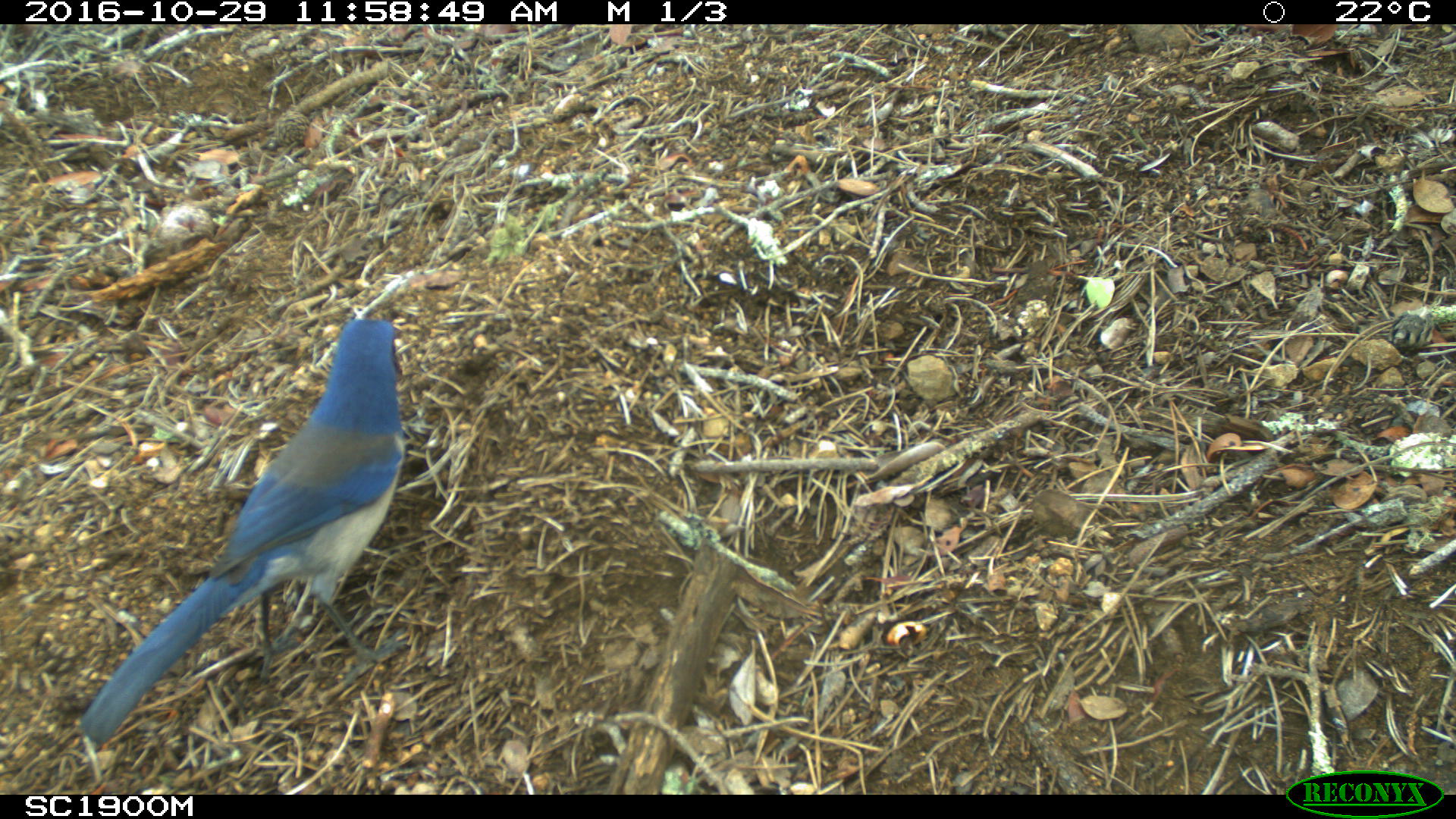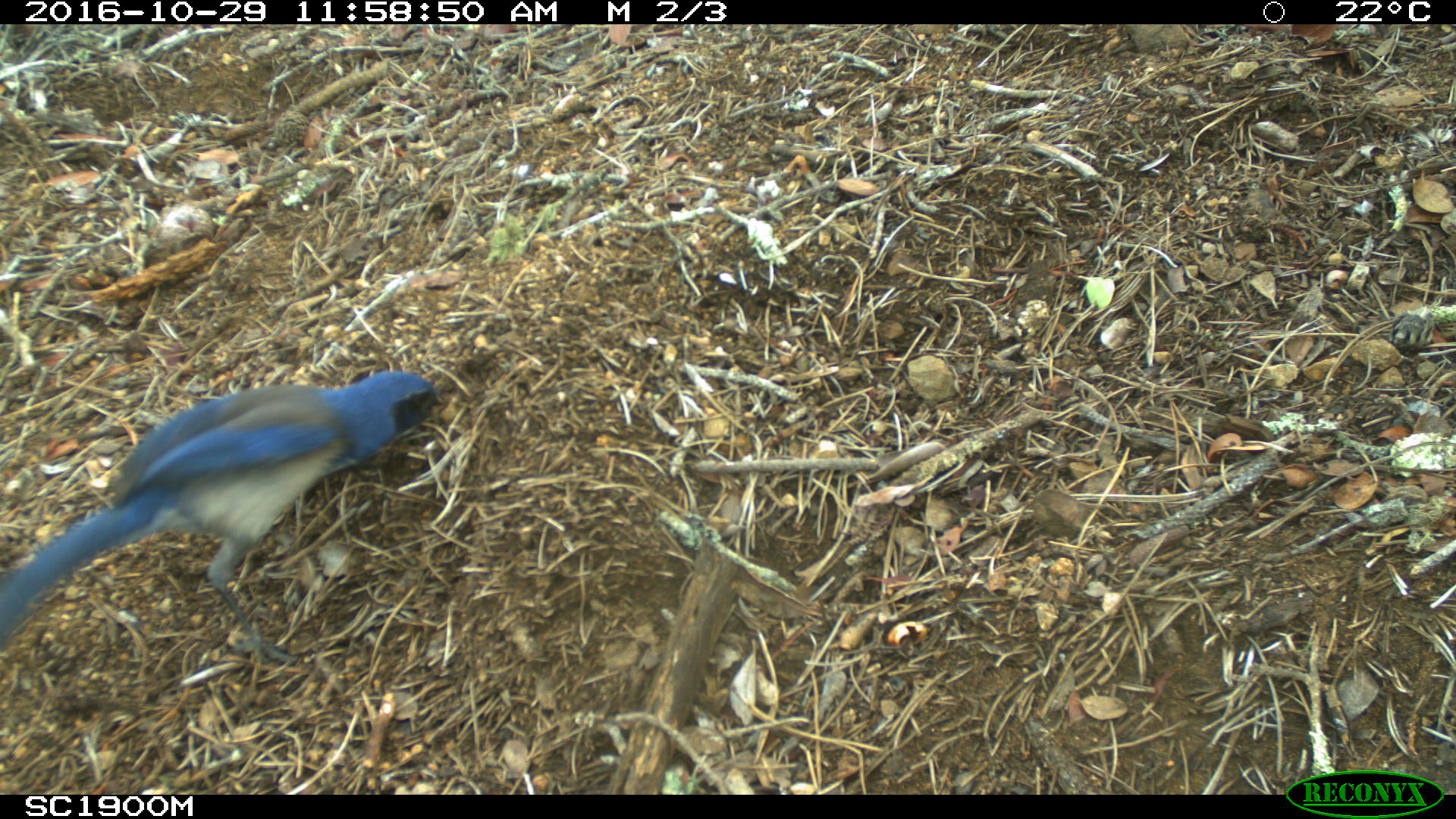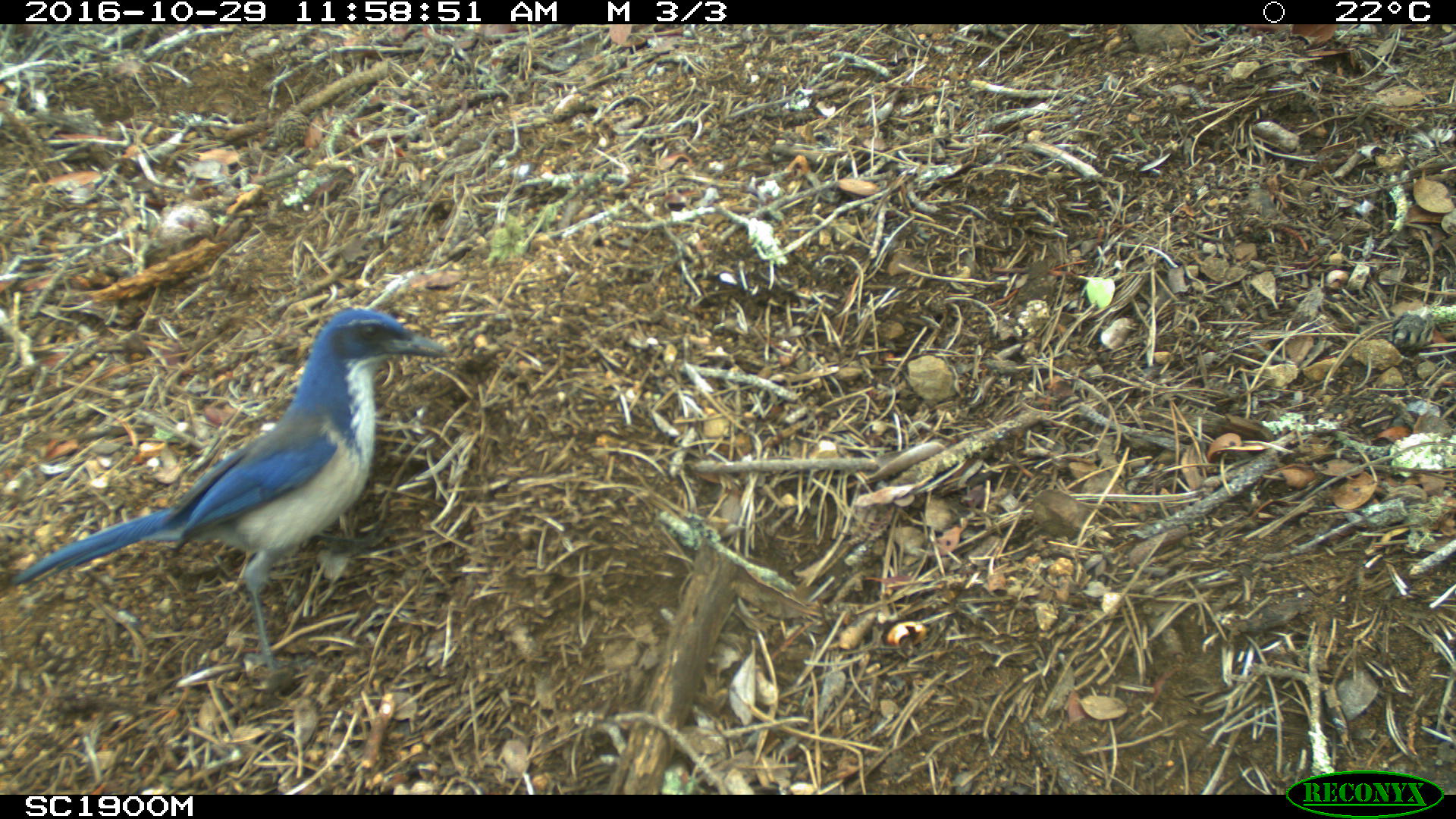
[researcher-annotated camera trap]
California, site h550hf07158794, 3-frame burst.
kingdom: Animalia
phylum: Chordata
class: Aves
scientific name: Aves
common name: bird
Bird (Aves).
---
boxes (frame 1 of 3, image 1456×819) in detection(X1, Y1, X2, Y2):
bird: detection(80, 319, 397, 746)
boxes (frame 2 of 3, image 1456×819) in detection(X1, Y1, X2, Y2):
bird: detection(0, 372, 443, 661)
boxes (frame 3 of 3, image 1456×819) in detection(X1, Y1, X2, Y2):
bird: detection(11, 306, 451, 722)